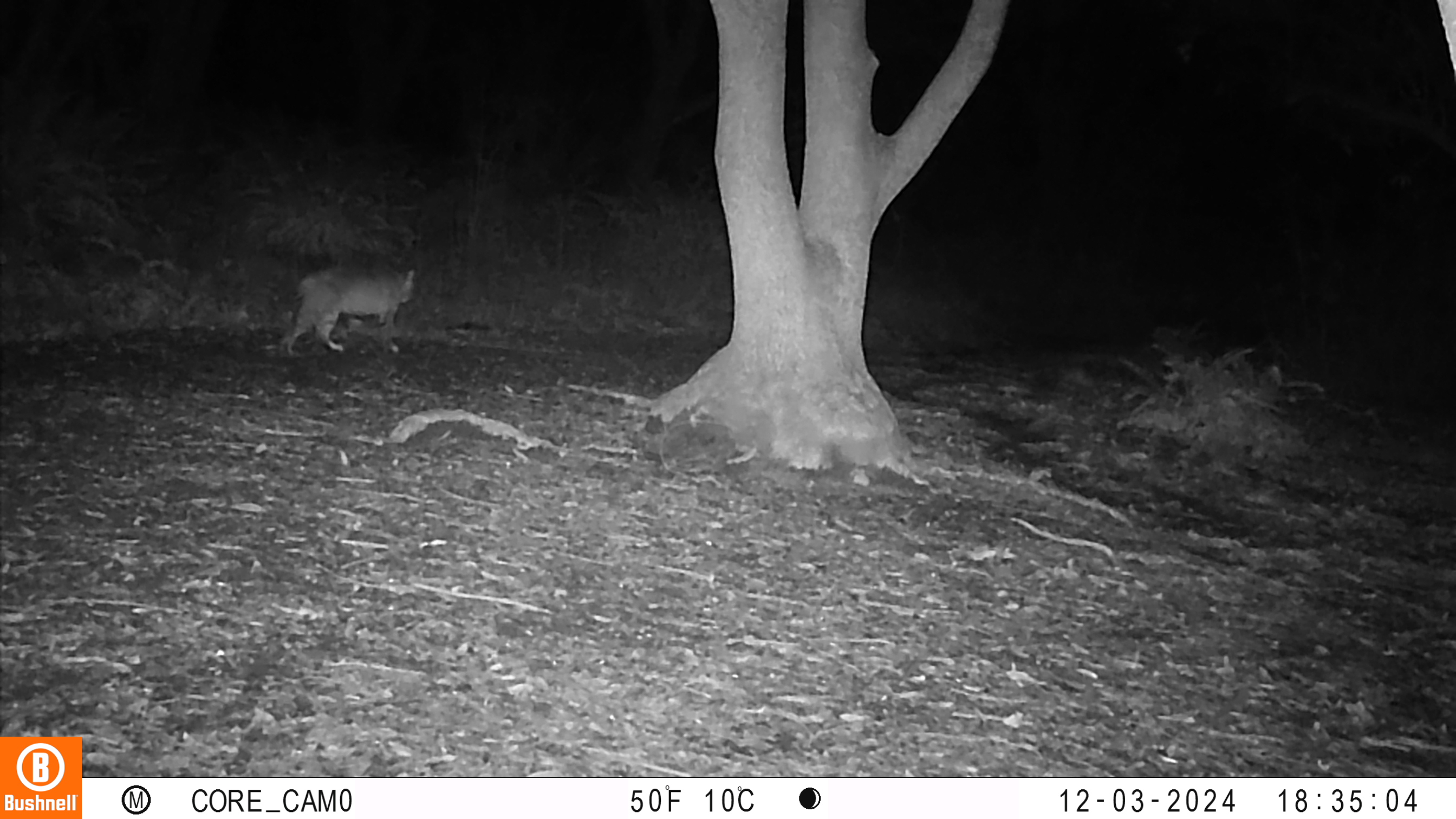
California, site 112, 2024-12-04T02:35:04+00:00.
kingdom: Animalia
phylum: Chordata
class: Mammalia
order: Carnivora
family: Felidae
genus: Lynx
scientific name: Lynx rufus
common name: bobcat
Bobcat (Lynx rufus).